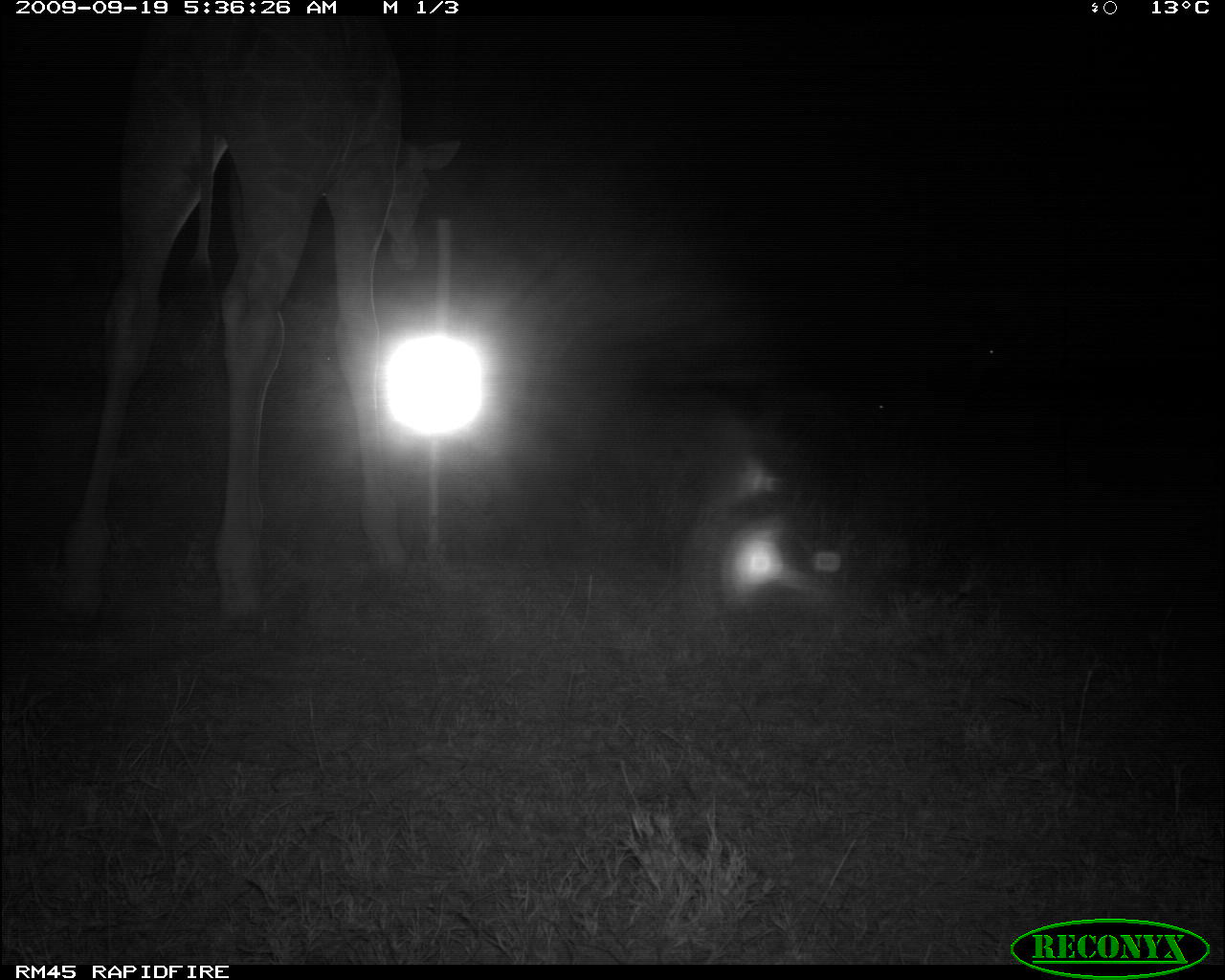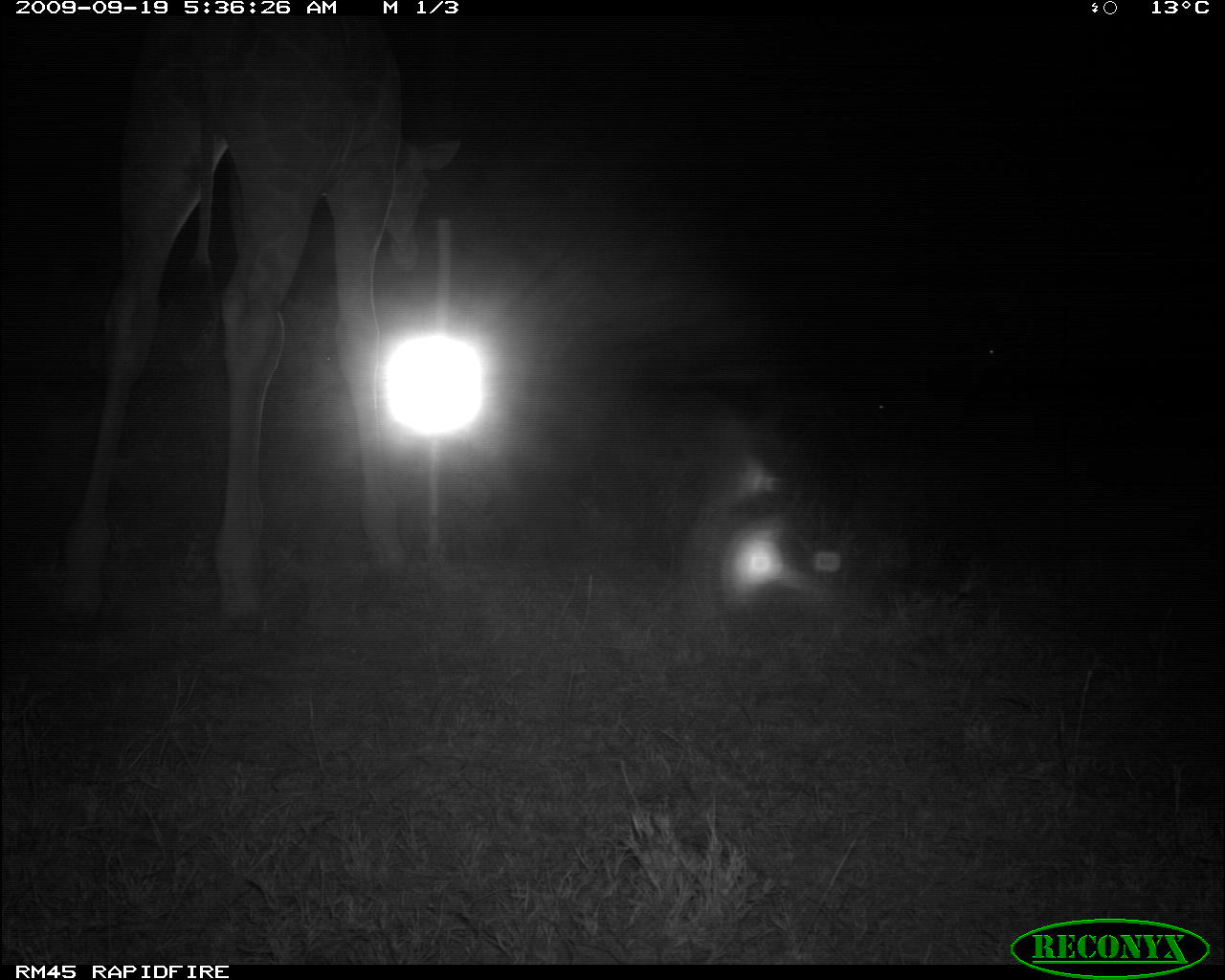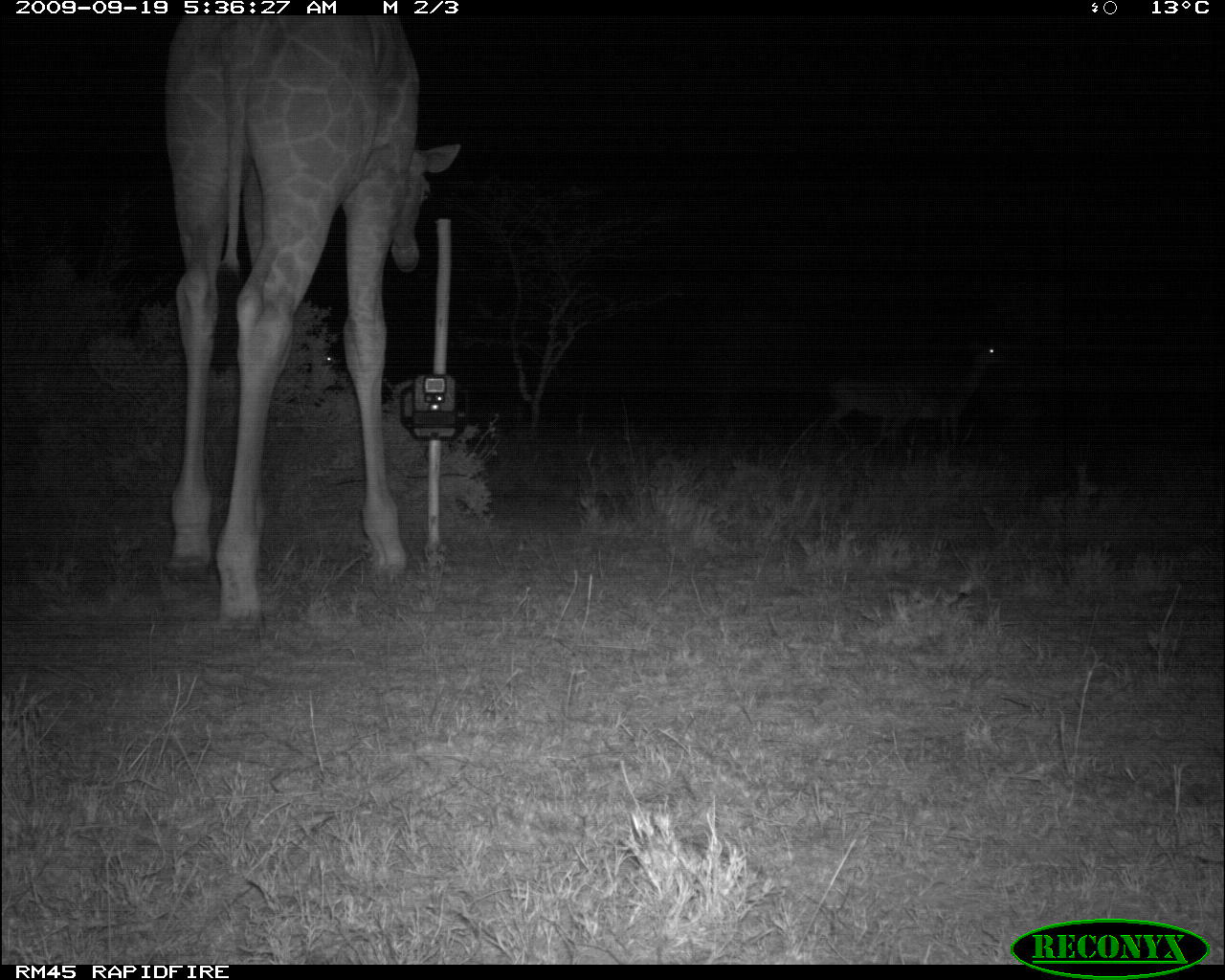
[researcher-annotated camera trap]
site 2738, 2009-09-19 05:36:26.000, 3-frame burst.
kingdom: Animalia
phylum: Chordata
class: Mammalia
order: Artiodactyla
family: Bovidae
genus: Aepyceros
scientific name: Aepyceros melampus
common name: impala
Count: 2.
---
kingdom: Animalia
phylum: Chordata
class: Mammalia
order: Artiodactyla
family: Giraffidae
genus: Giraffa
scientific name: Giraffa camelopardalis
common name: giraffe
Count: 1.